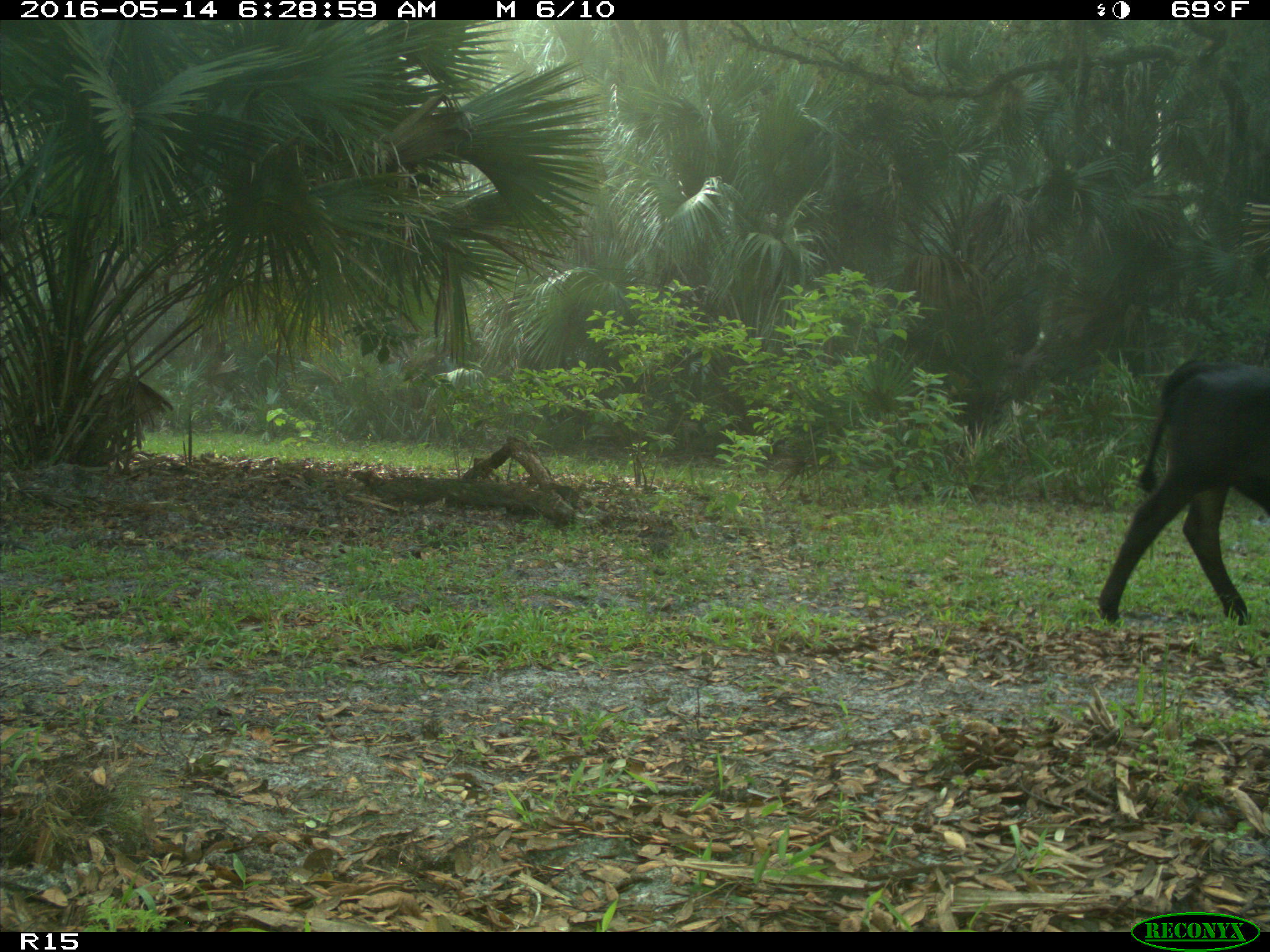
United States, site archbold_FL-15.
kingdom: Animalia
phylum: Chordata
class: Mammalia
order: Artiodactyla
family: Bovidae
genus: Bos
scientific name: Bos taurus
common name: domestic cow